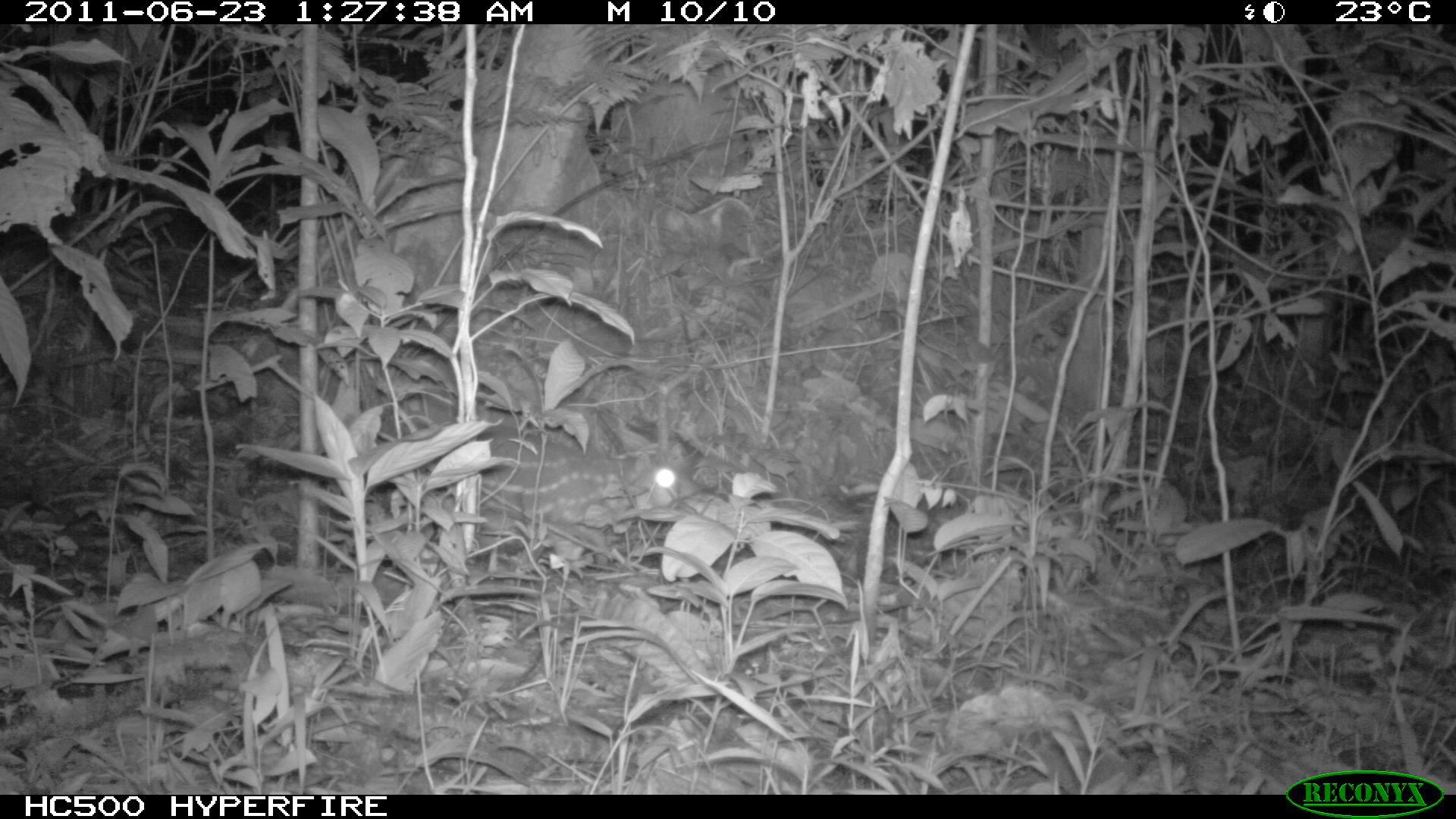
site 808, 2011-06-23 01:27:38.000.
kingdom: Animalia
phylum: Chordata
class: Mammalia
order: Rodentia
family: Cuniculidae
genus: Cuniculus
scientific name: Cuniculus paca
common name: spotted paca